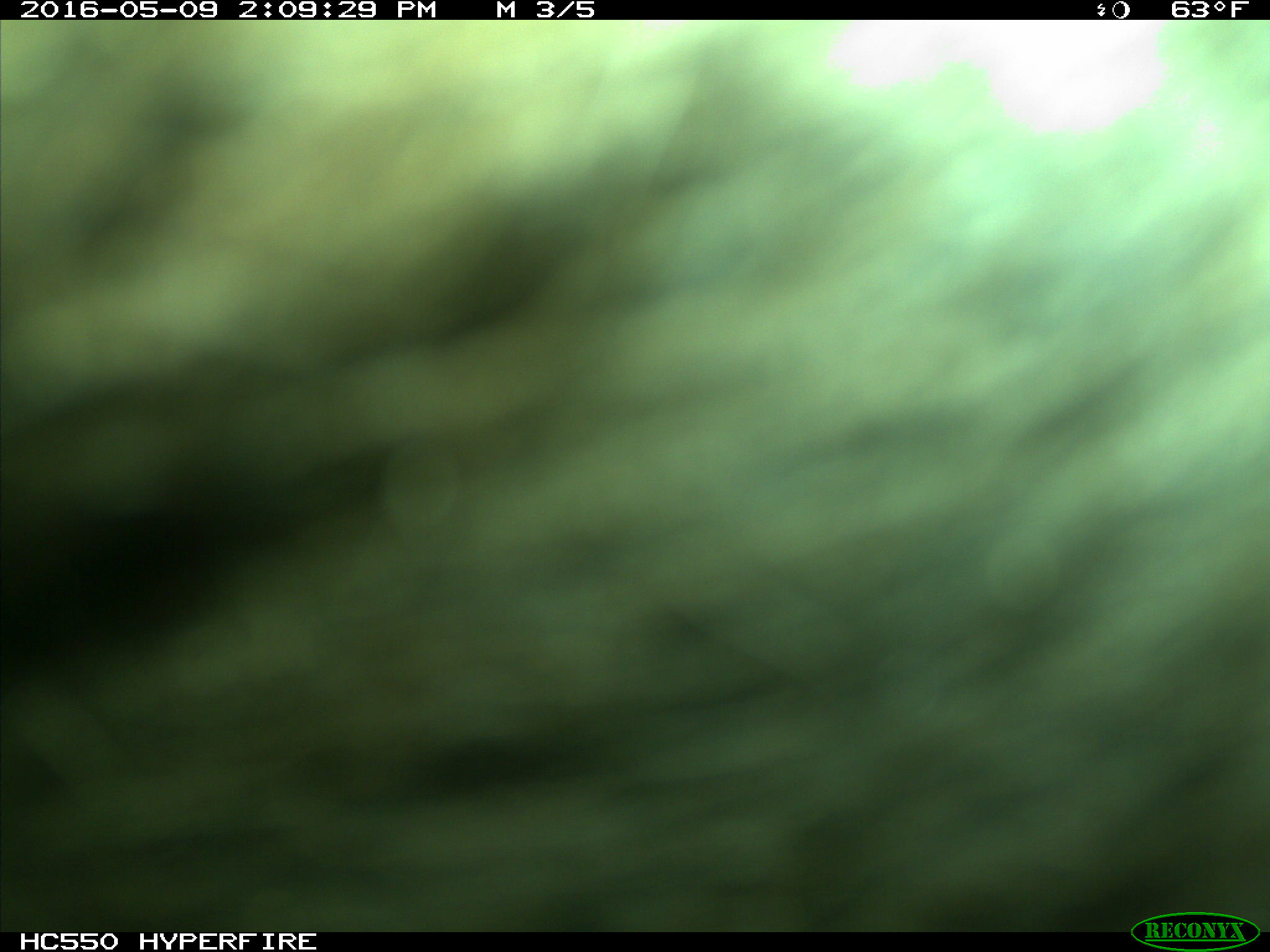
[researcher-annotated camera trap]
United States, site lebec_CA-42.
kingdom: Animalia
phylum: Chordata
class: Mammalia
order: Artiodactyla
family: Bovidae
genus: Bos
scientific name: Bos taurus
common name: domestic cow